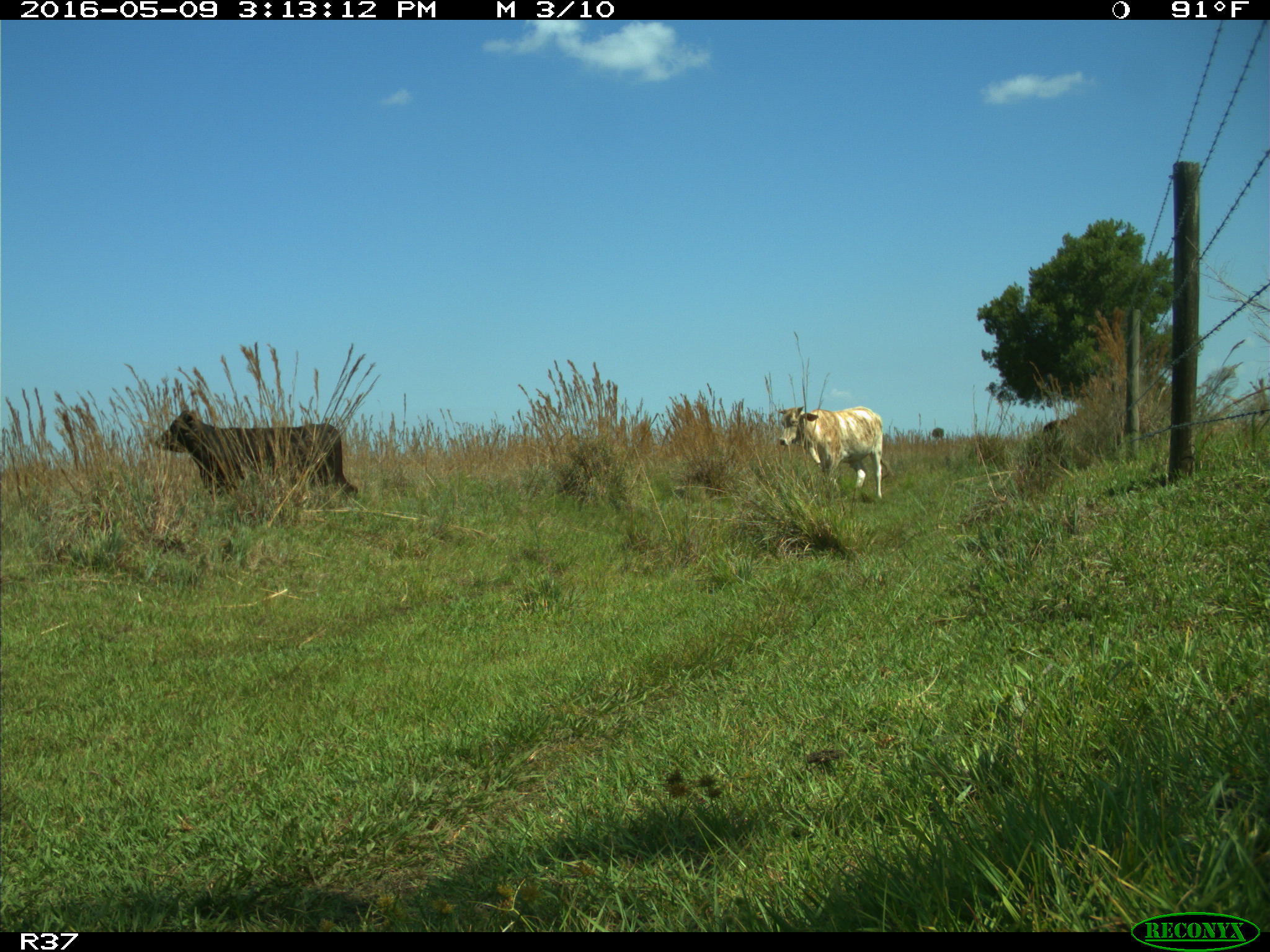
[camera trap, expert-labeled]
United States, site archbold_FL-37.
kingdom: Animalia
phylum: Chordata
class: Mammalia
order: Artiodactyla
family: Bovidae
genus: Bos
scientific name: Bos taurus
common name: domestic cow